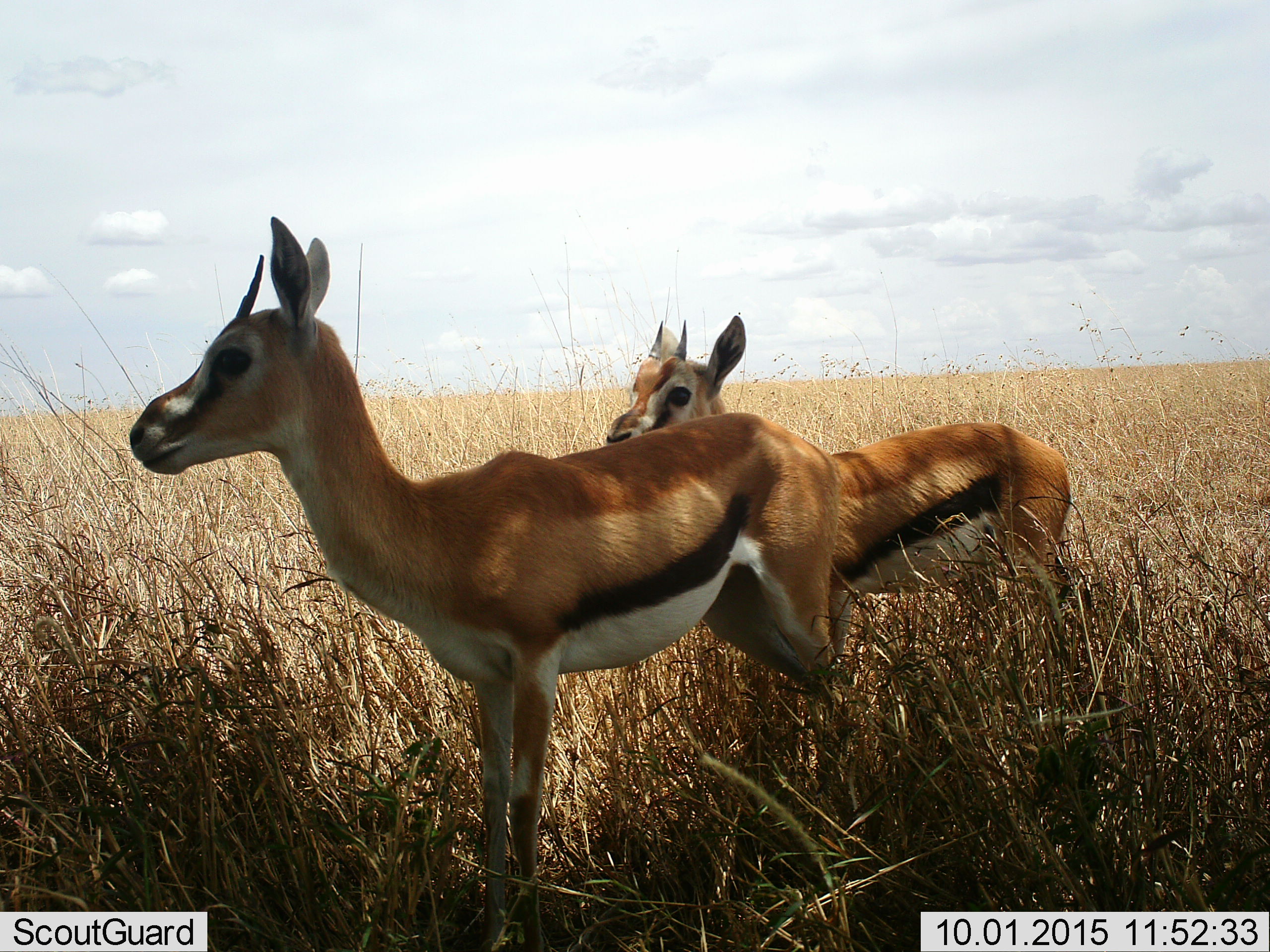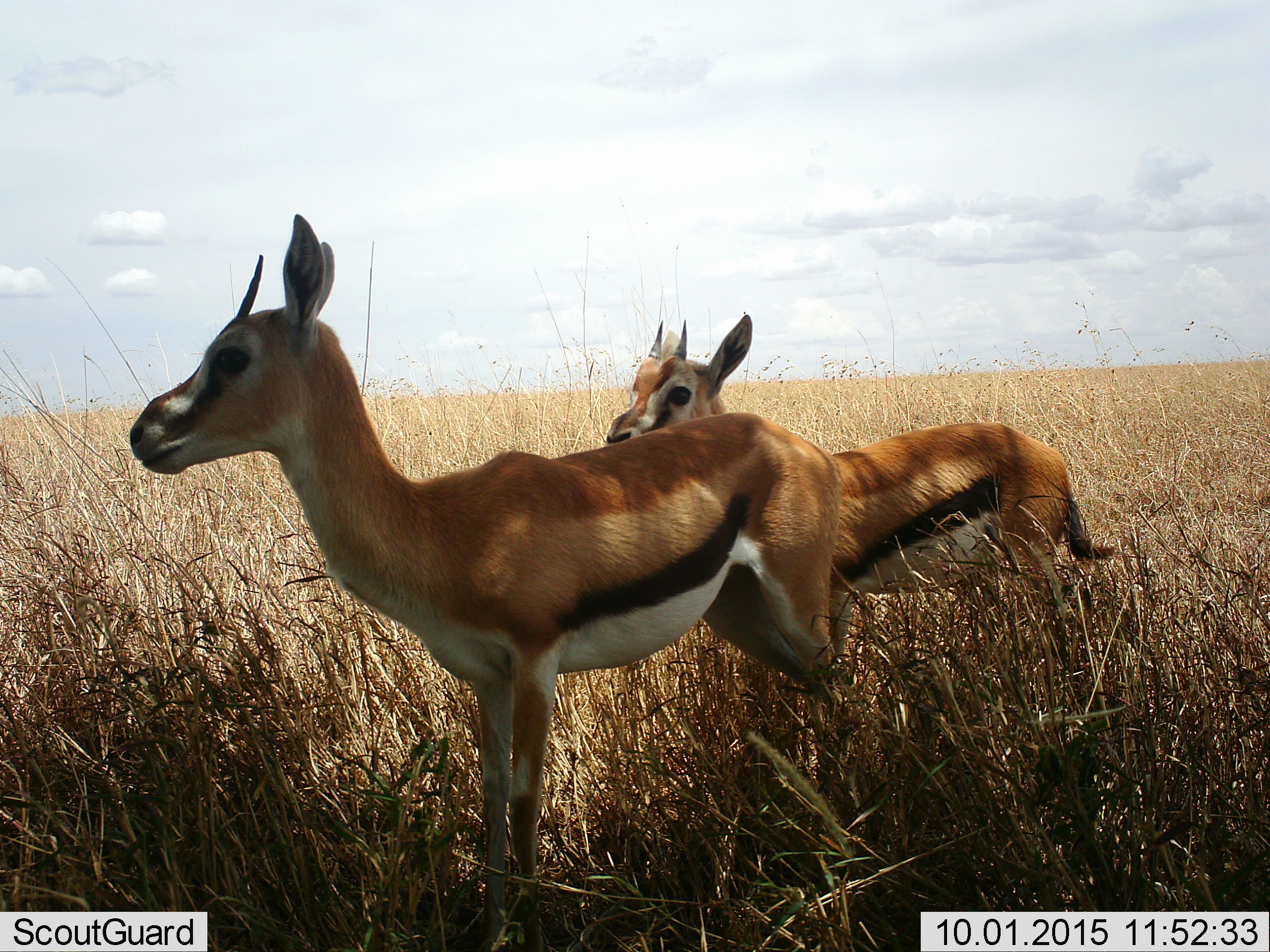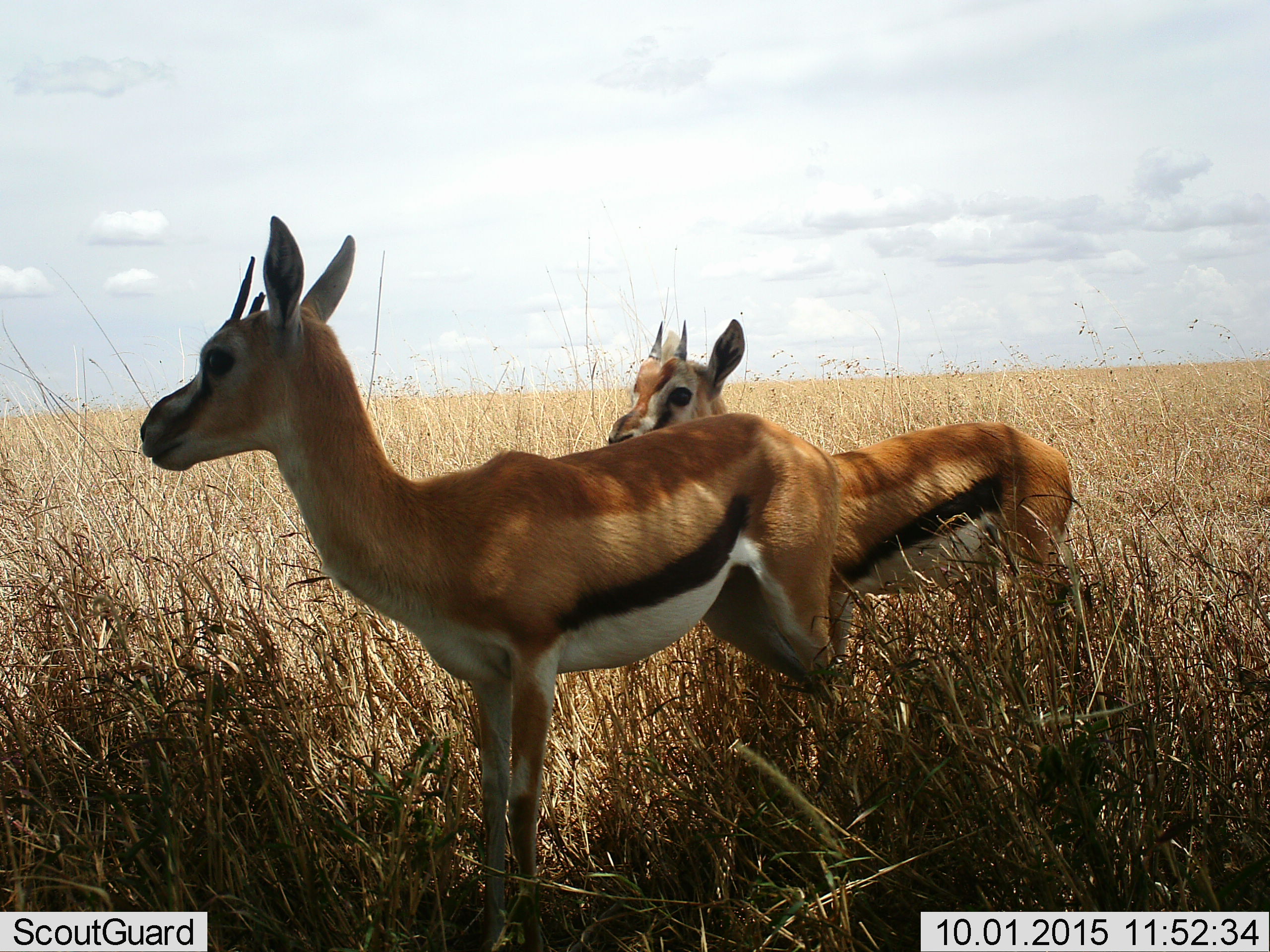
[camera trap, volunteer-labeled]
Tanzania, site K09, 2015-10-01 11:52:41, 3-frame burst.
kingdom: Animalia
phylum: Chordata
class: Mammalia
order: Artiodactyla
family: Bovidae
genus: Eudorcas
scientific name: Eudorcas thomsonii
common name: thomson's gazelle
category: gazellethomsons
Gazellethomsons (thomson's gazelle) (Eudorcas thomsonii), count 2. Behavior (volunteer vote fractions): standing 100%, resting 0%, moving 0%, interacting 0%. Young present (vote fraction): 33%. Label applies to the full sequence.